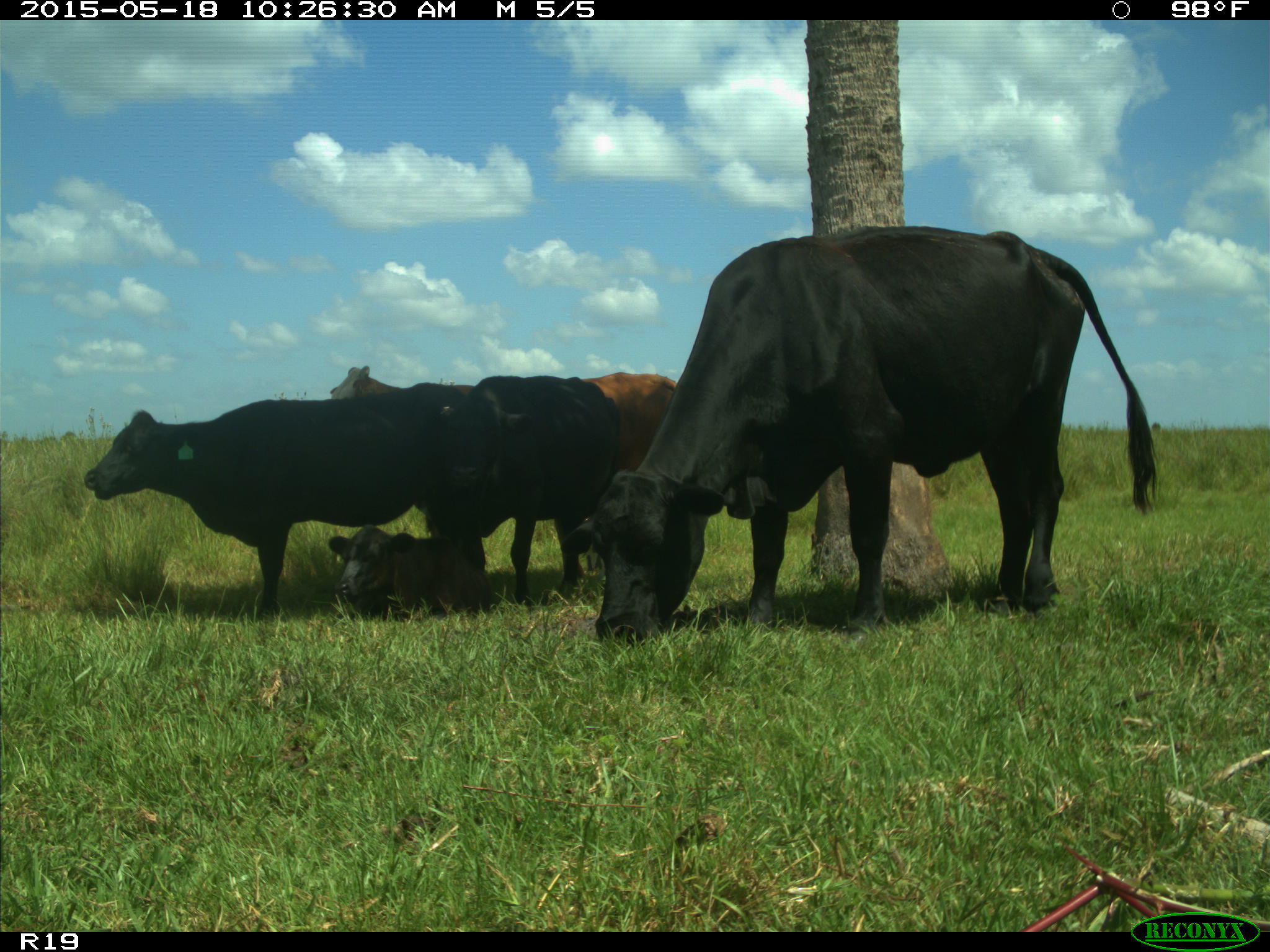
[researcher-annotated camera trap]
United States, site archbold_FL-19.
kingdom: Animalia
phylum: Chordata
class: Mammalia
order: Artiodactyla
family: Bovidae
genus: Bos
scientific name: Bos taurus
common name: domestic cow